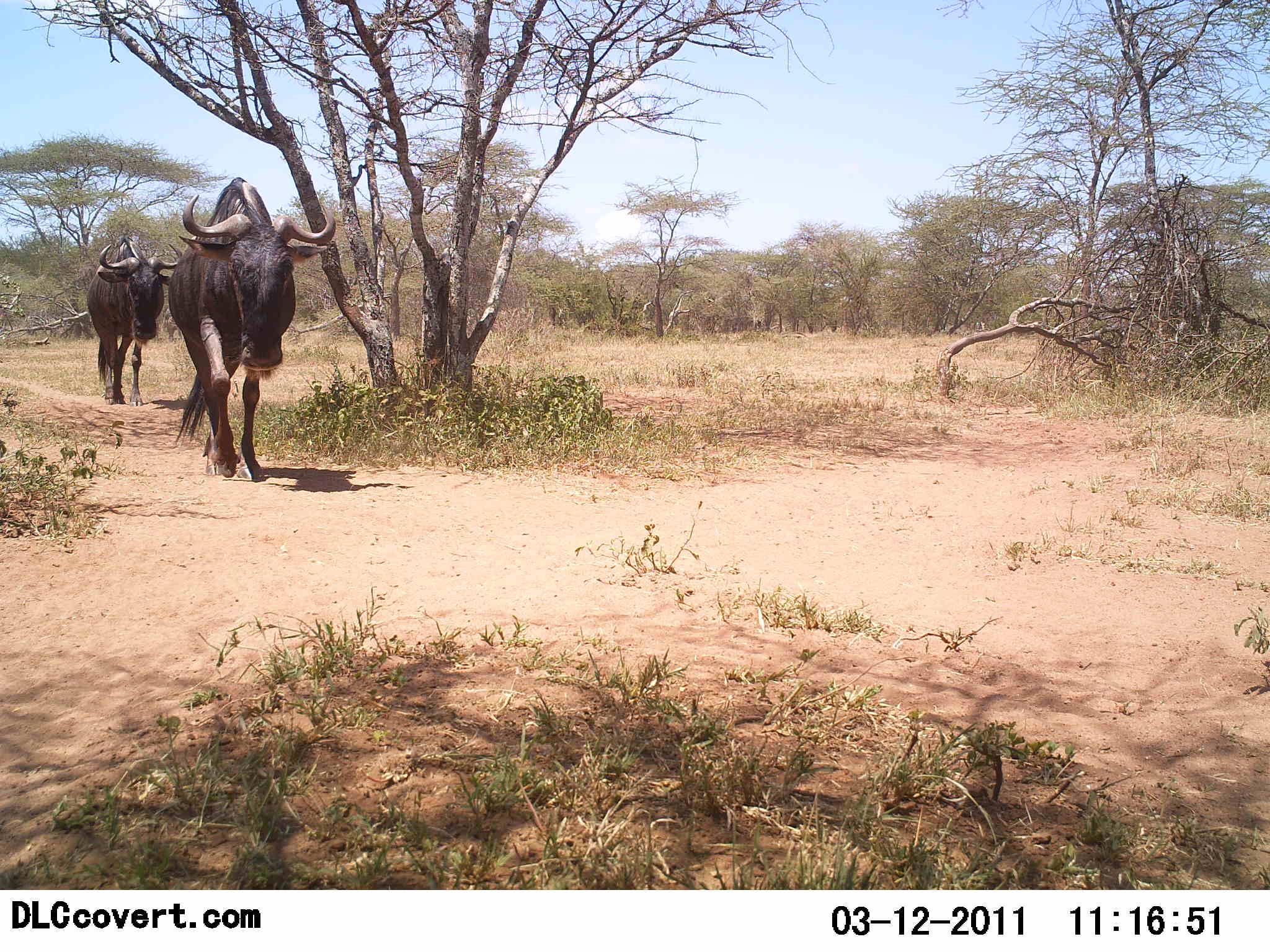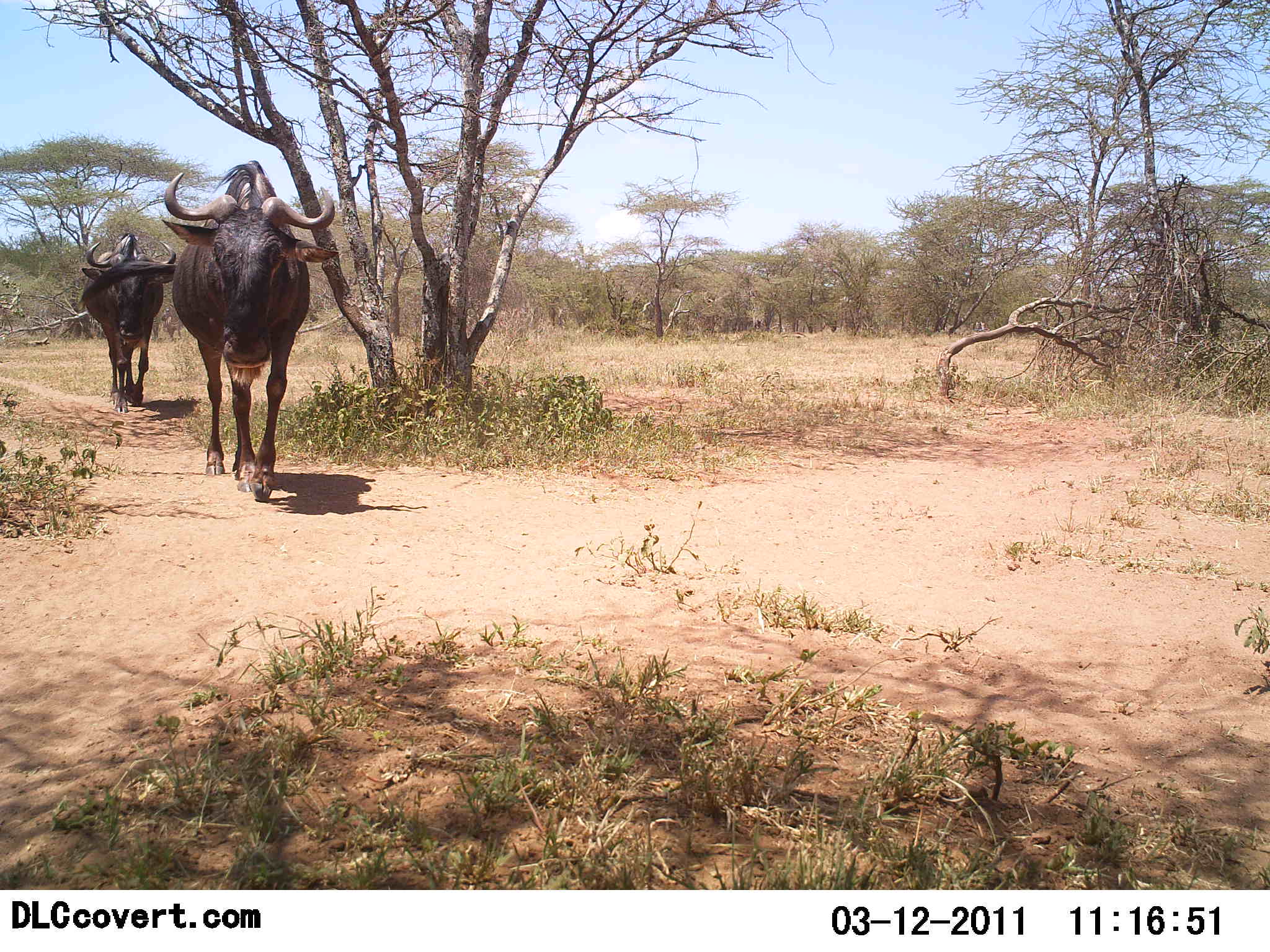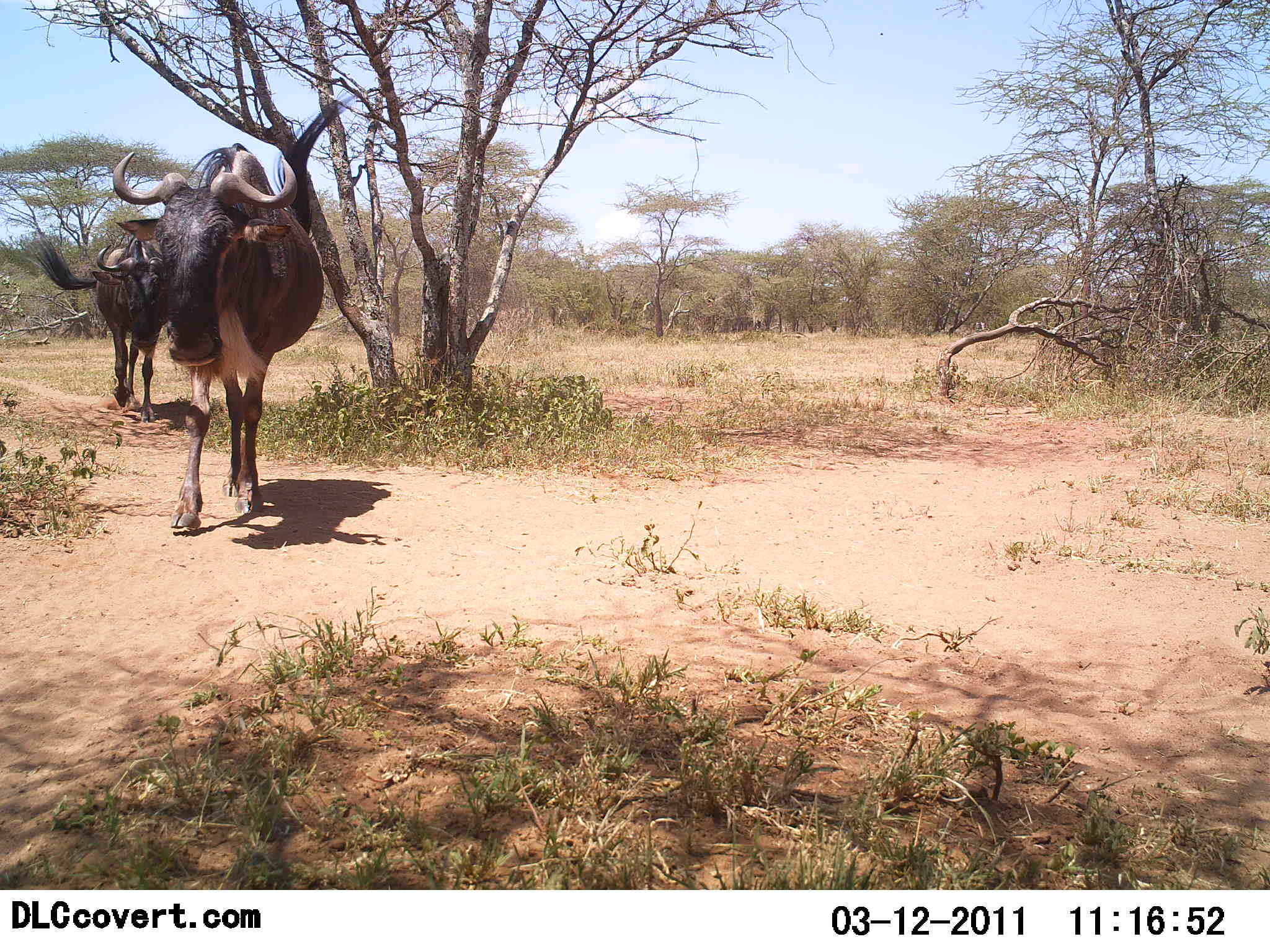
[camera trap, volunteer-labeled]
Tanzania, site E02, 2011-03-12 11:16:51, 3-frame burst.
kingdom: Animalia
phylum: Chordata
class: Mammalia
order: Artiodactyla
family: Bovidae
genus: Connochaetes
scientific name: Connochaetes taurinus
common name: blue wildebeest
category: wildebeest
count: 2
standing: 0%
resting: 0%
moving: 100%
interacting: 0%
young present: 0%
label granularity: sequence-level